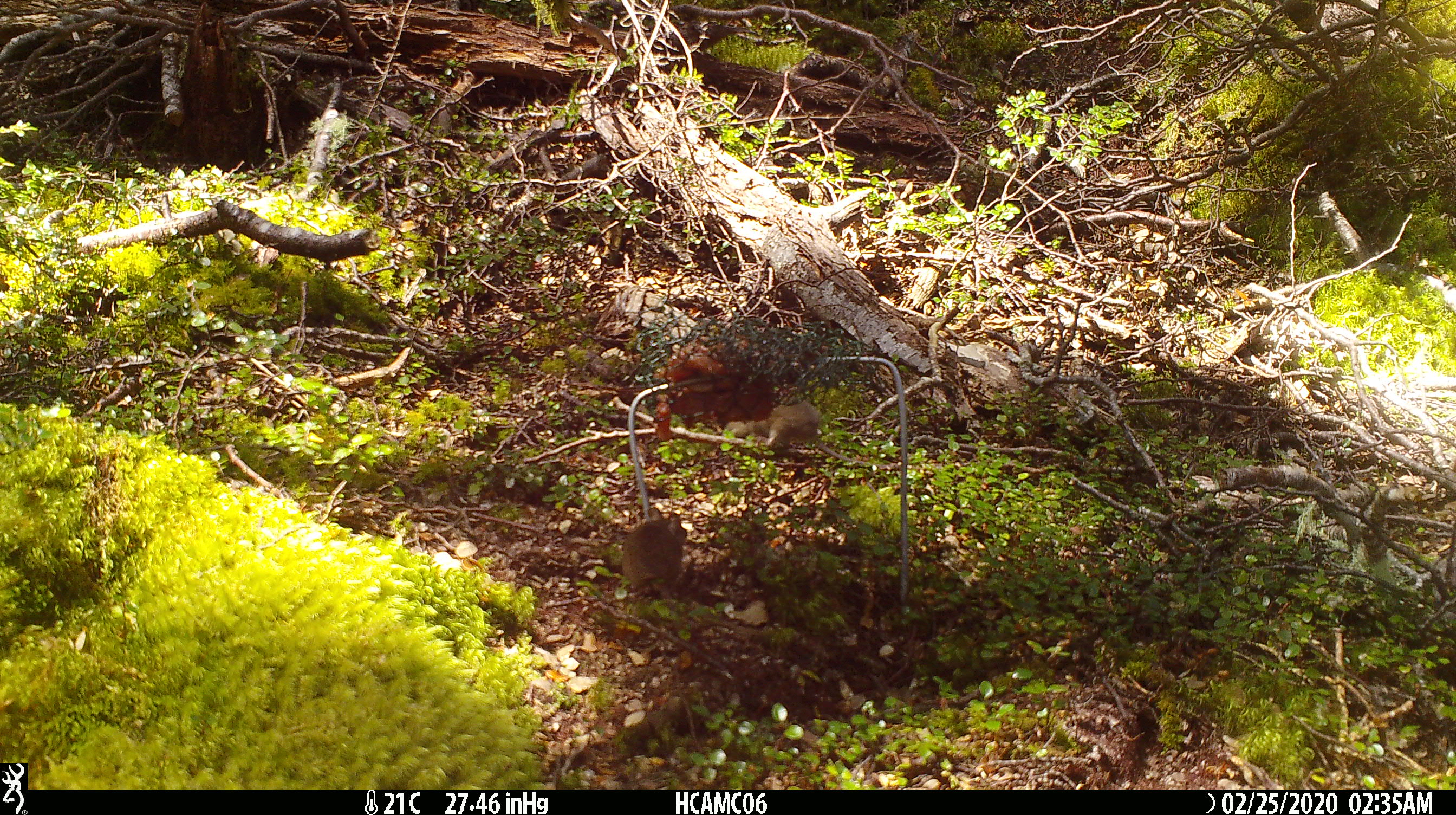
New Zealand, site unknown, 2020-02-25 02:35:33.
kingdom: Animalia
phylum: Chordata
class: Mammalia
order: Rodentia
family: Muridae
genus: Mus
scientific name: Mus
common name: mouse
Mouse (Mus).